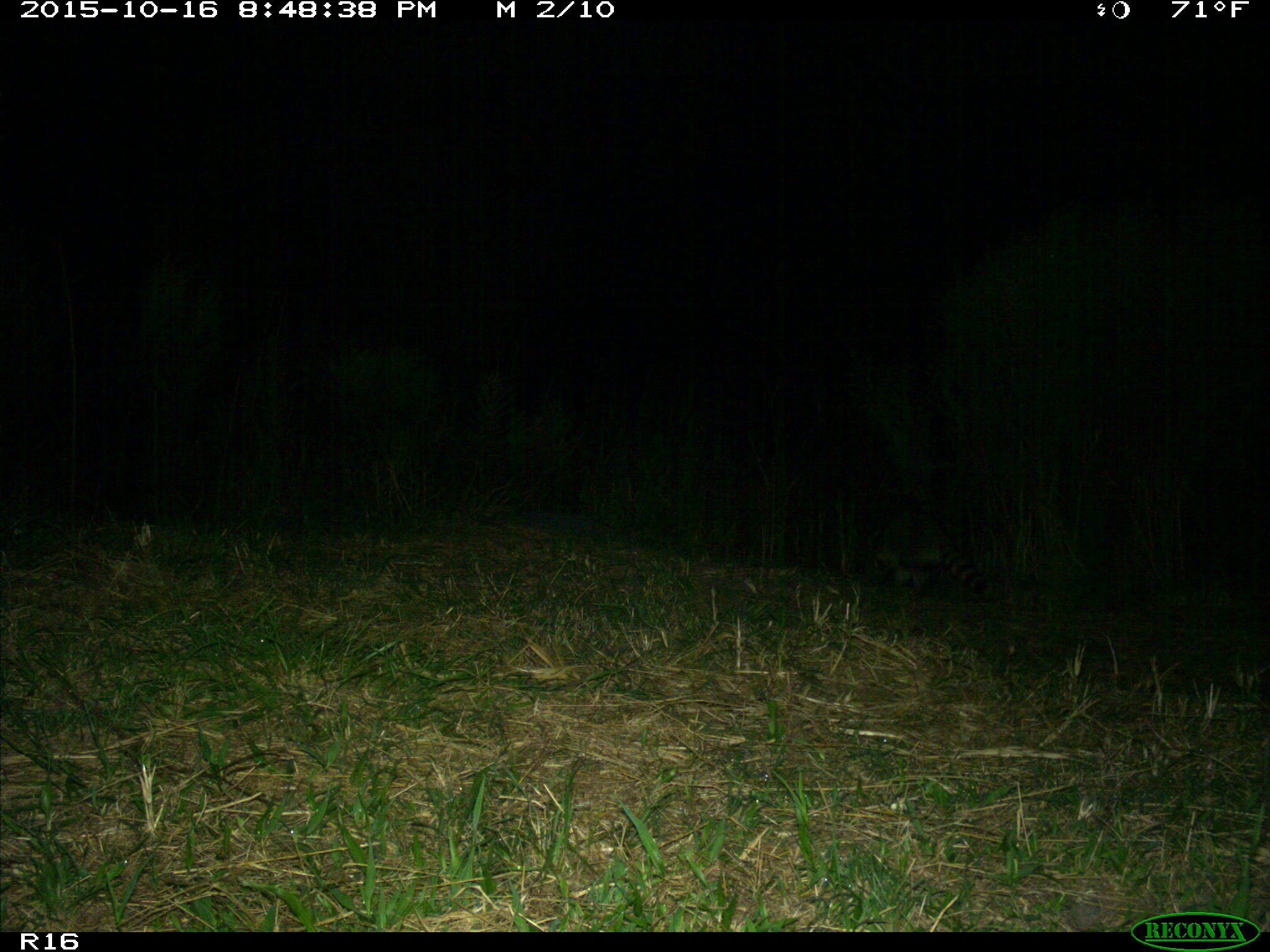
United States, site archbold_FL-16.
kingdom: Animalia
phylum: Chordata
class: Mammalia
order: Carnivora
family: Procyonidae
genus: Procyon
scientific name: Procyon lotor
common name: common raccoon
Procyon lotor (common raccoon).